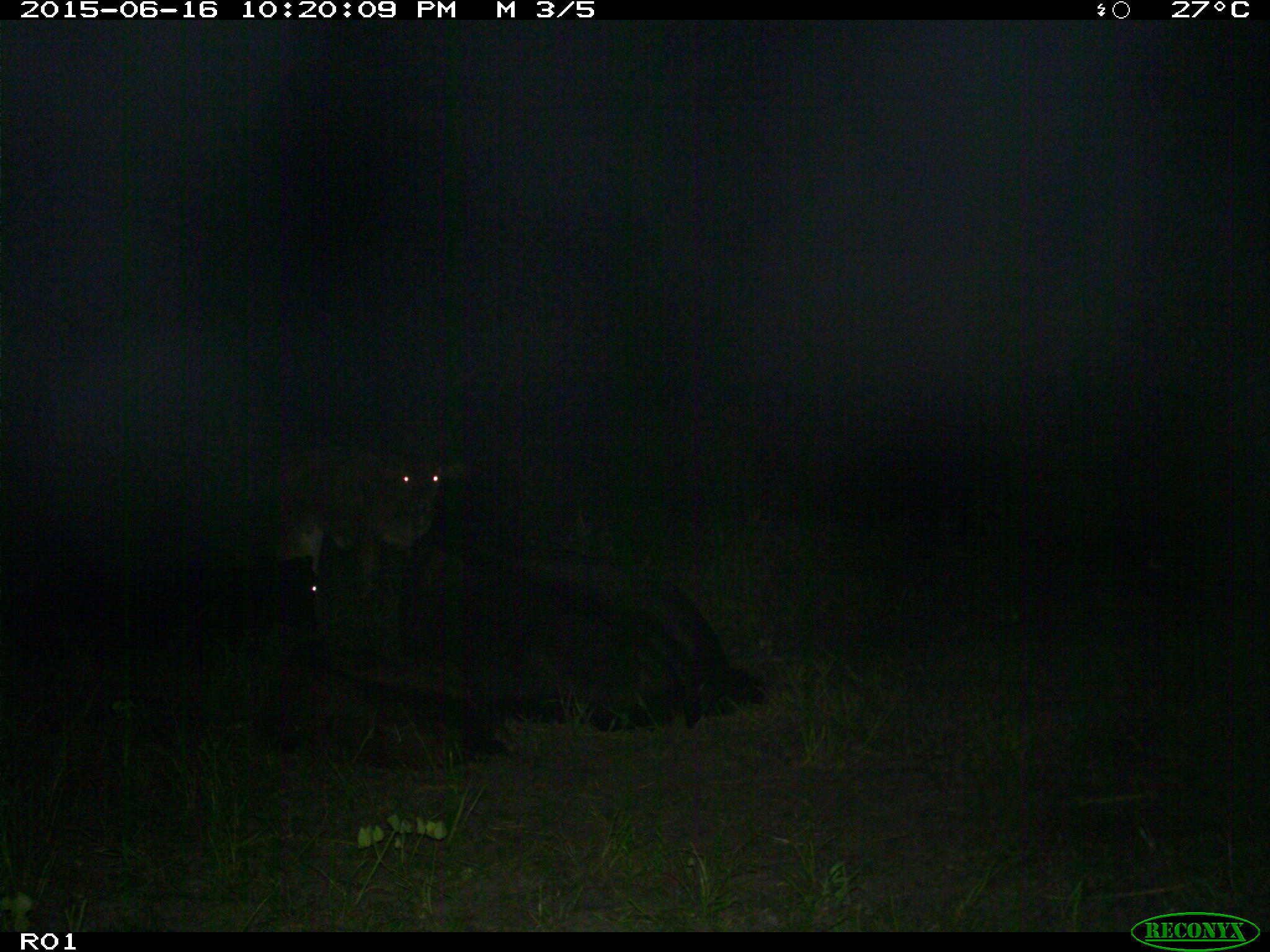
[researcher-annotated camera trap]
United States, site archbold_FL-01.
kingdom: Animalia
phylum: Chordata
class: Mammalia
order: Artiodactyla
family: Bovidae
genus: Bos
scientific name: Bos taurus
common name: domestic cow